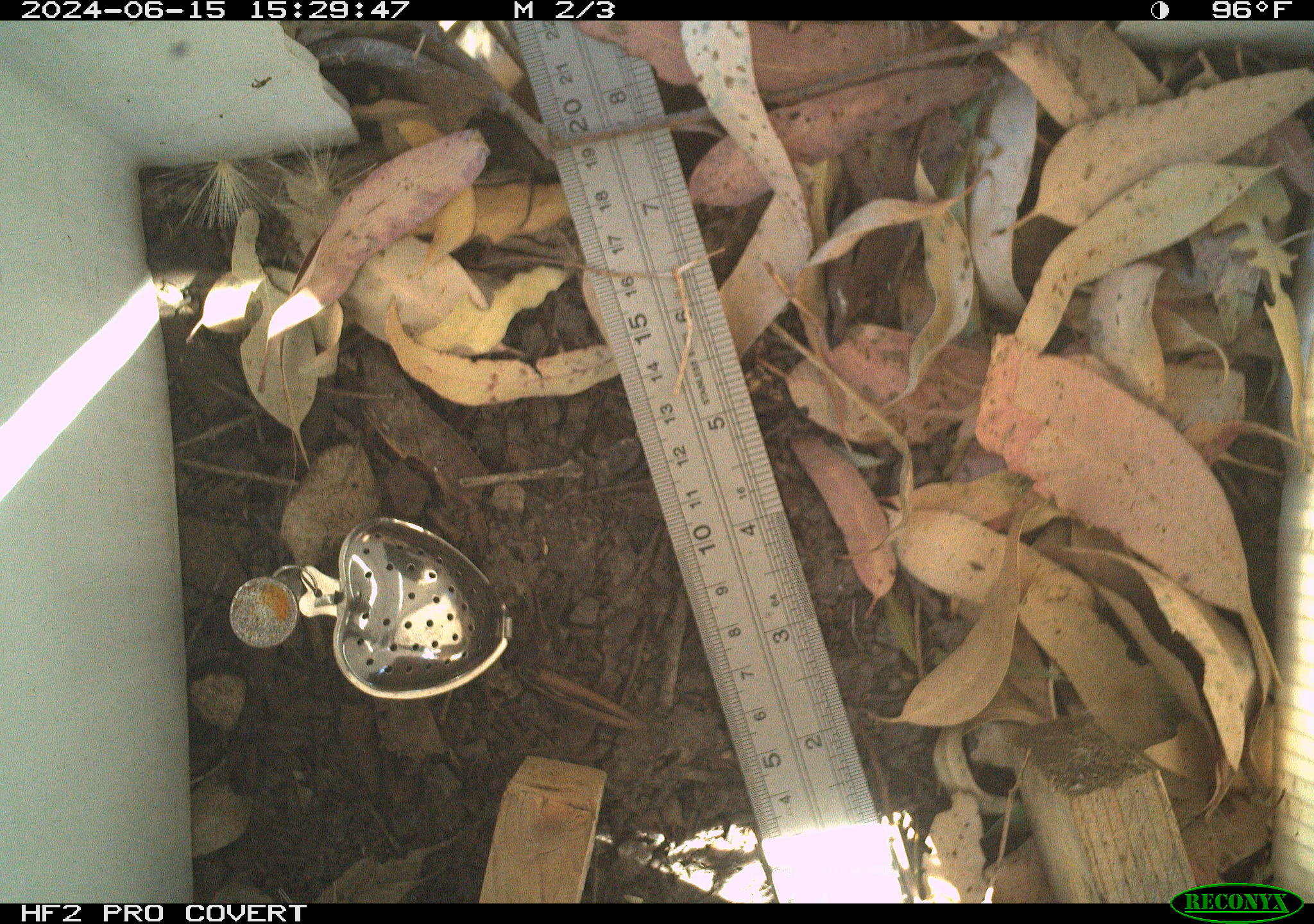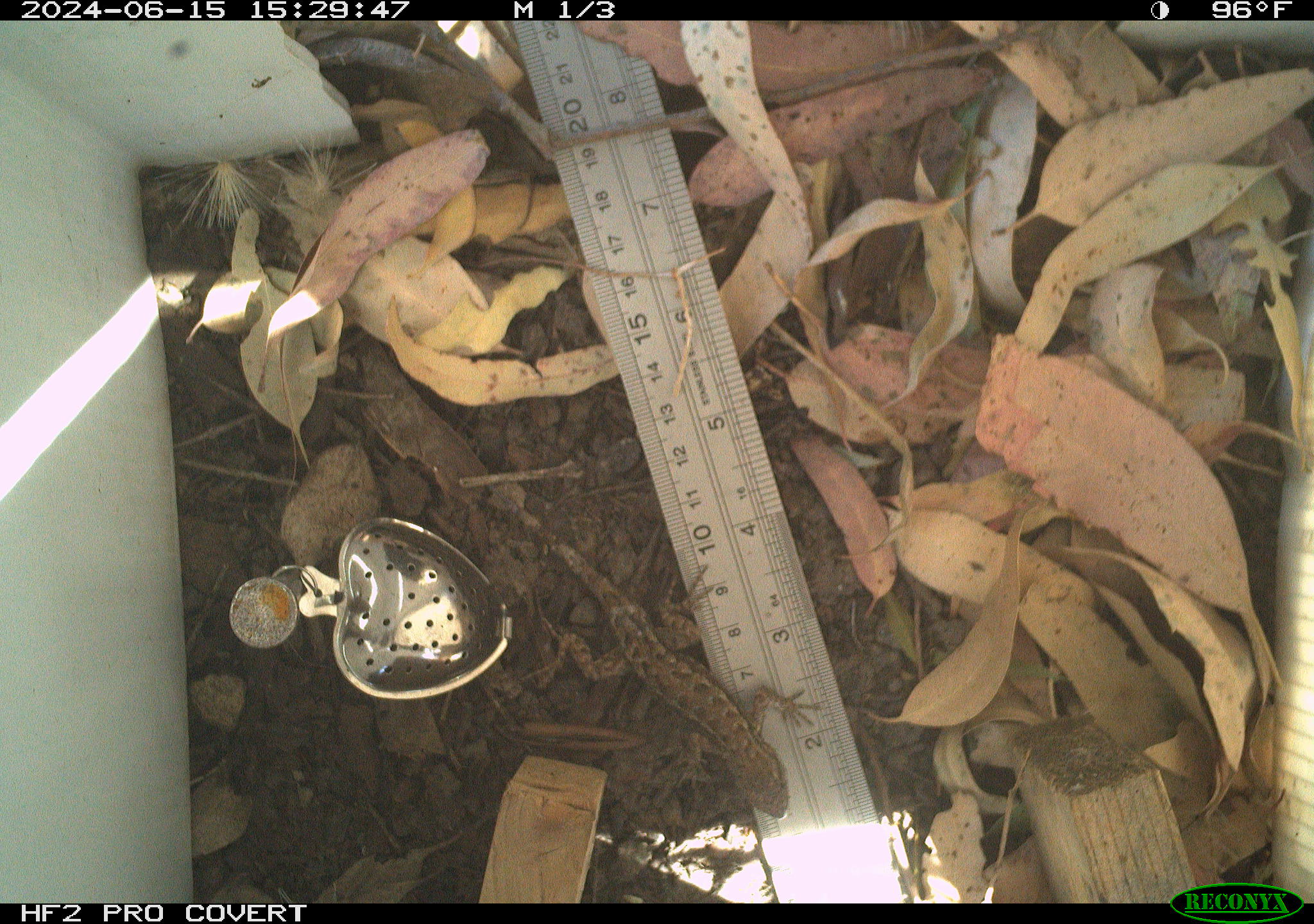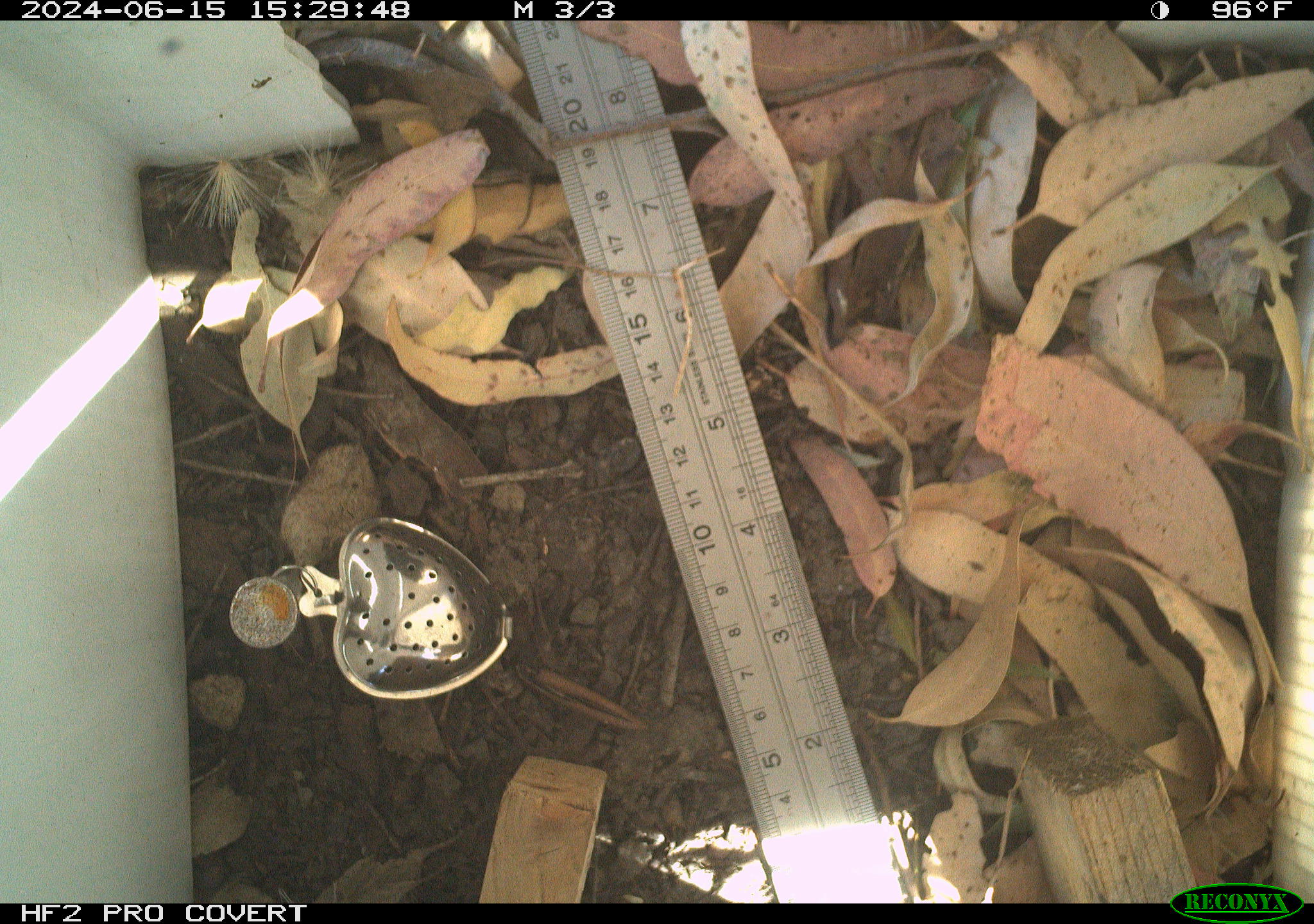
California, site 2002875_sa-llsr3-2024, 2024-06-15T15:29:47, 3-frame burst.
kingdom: Animalia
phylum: Chordata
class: Reptilia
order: Squamata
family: Phrynosomatidae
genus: Sceloporus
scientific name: Sceloporus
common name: spiny lizards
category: sceloporus species